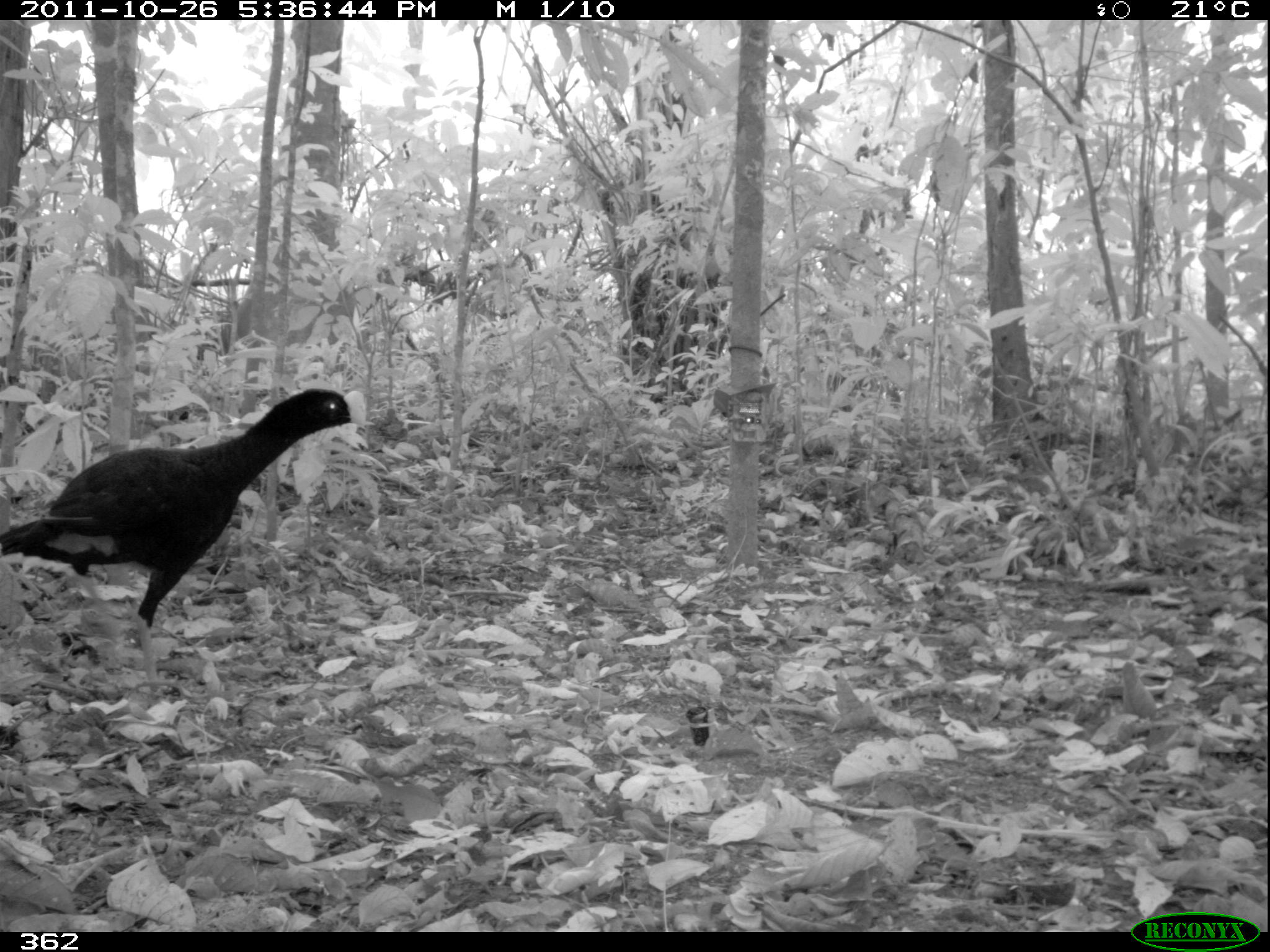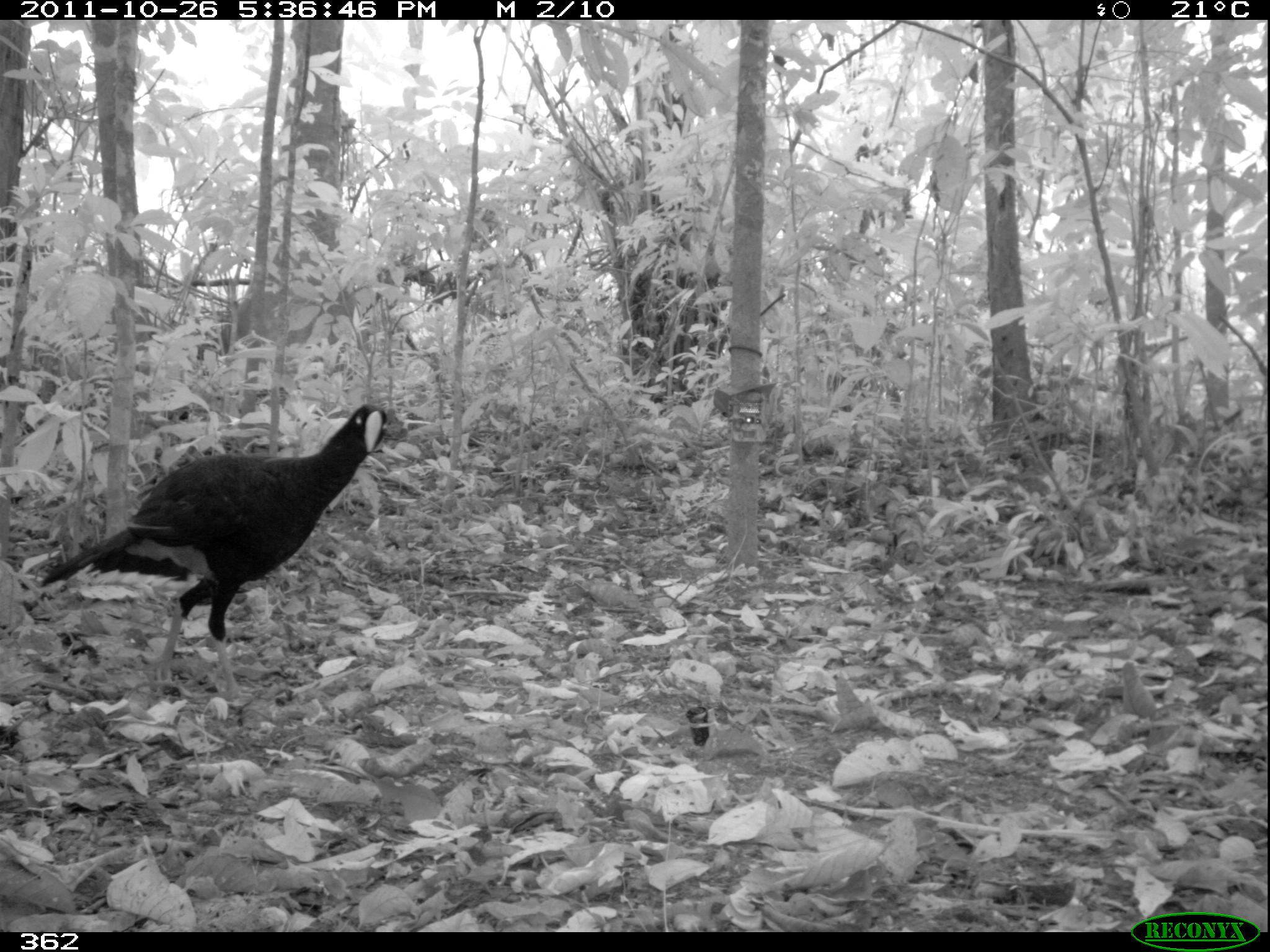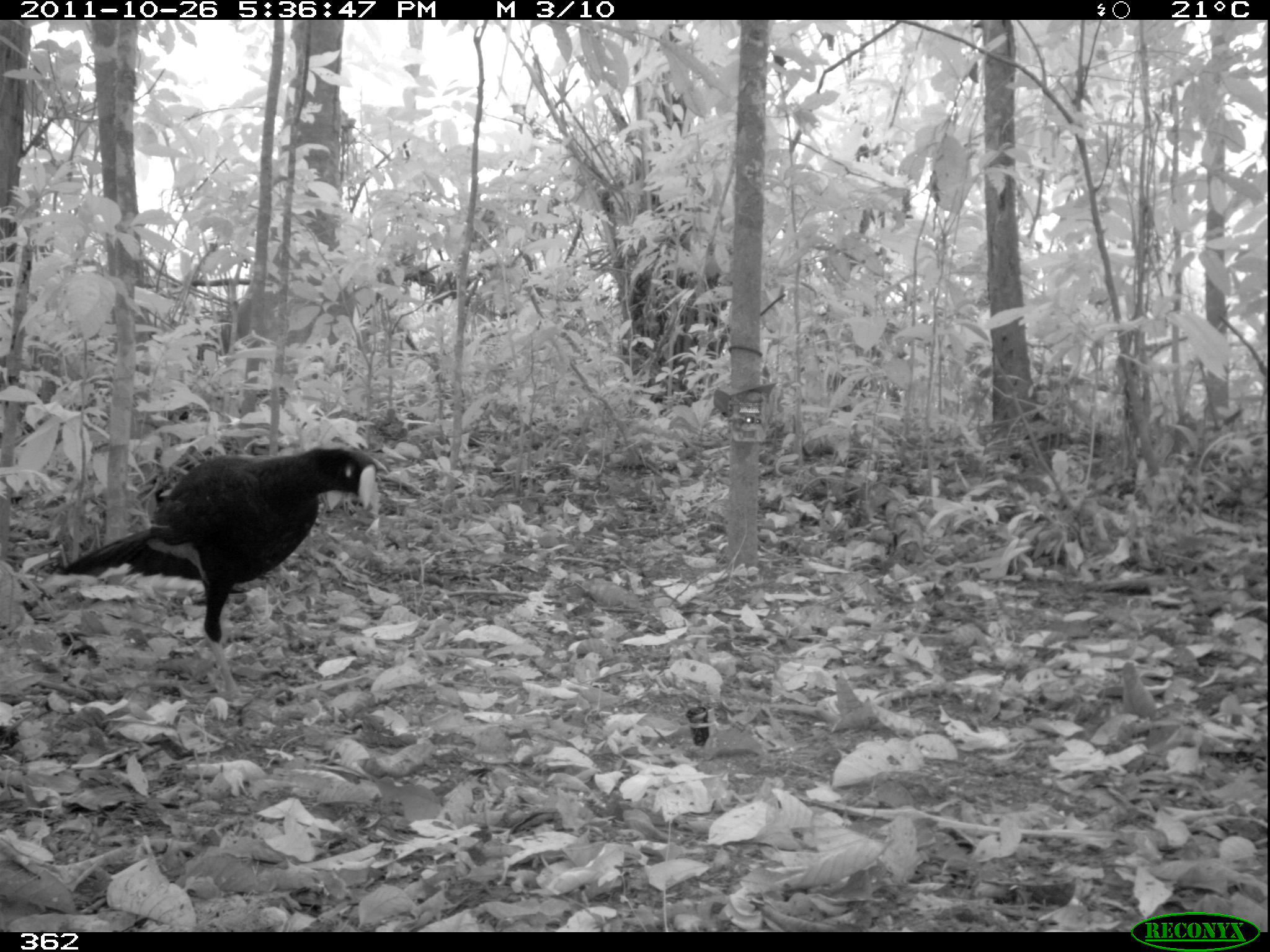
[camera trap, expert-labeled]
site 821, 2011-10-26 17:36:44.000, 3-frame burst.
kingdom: Animalia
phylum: Chordata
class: Aves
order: Galliformes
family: Cracidae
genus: Mitu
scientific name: Mitu tuberosum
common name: razor-billed curassow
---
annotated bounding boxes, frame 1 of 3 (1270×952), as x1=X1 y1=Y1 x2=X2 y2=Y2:
mitu tuberosum: x1=0 y1=386 x2=374 y2=699